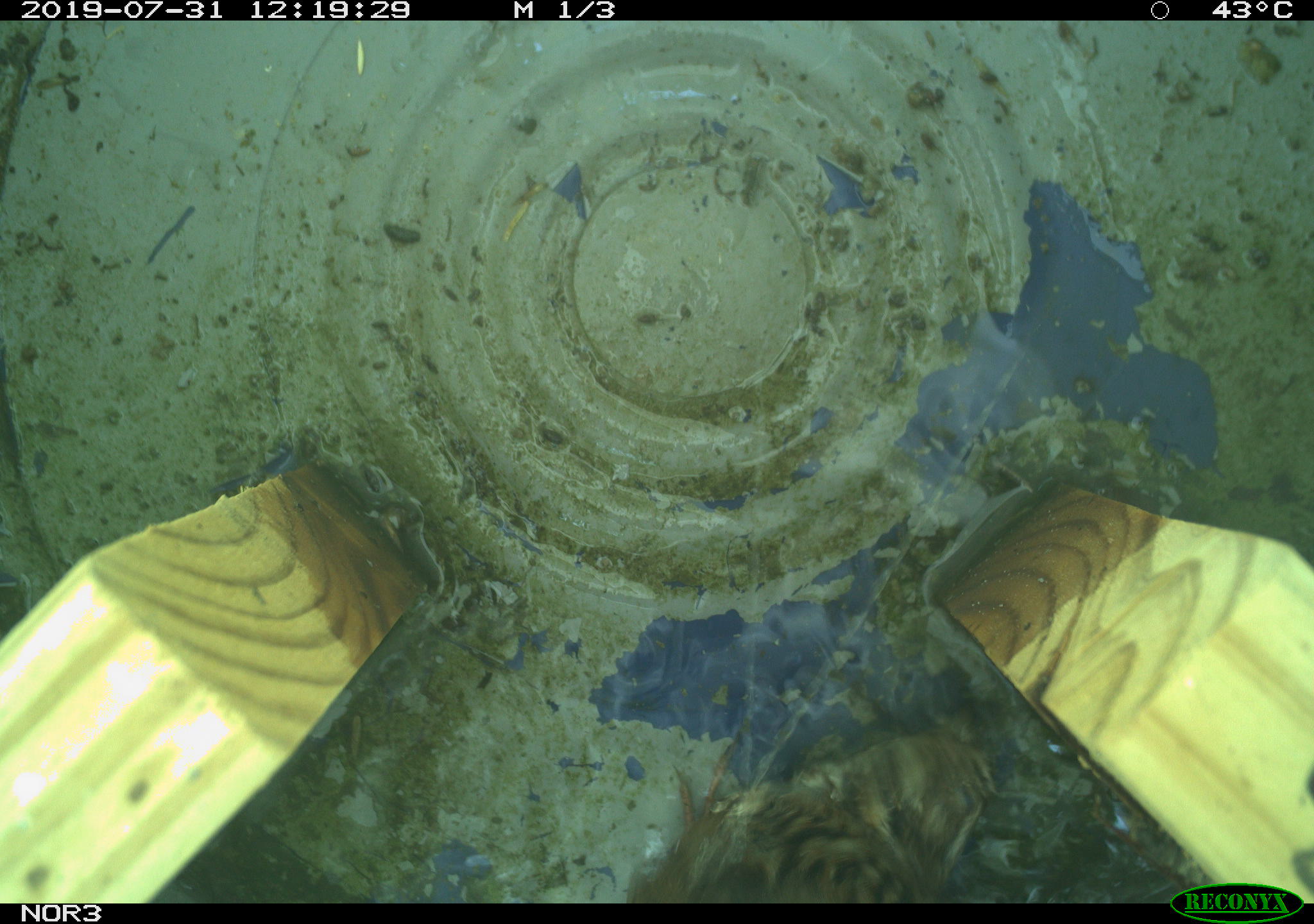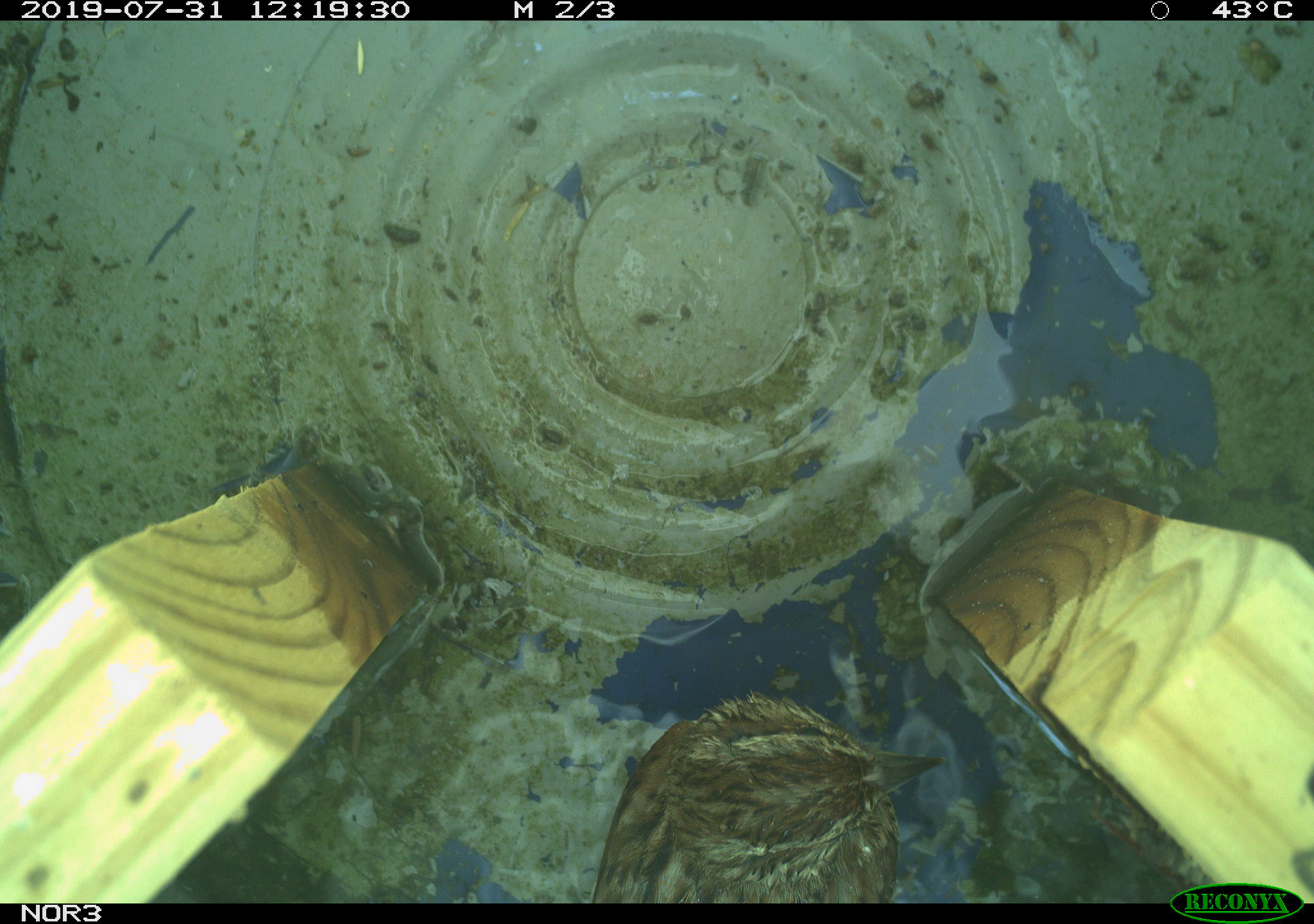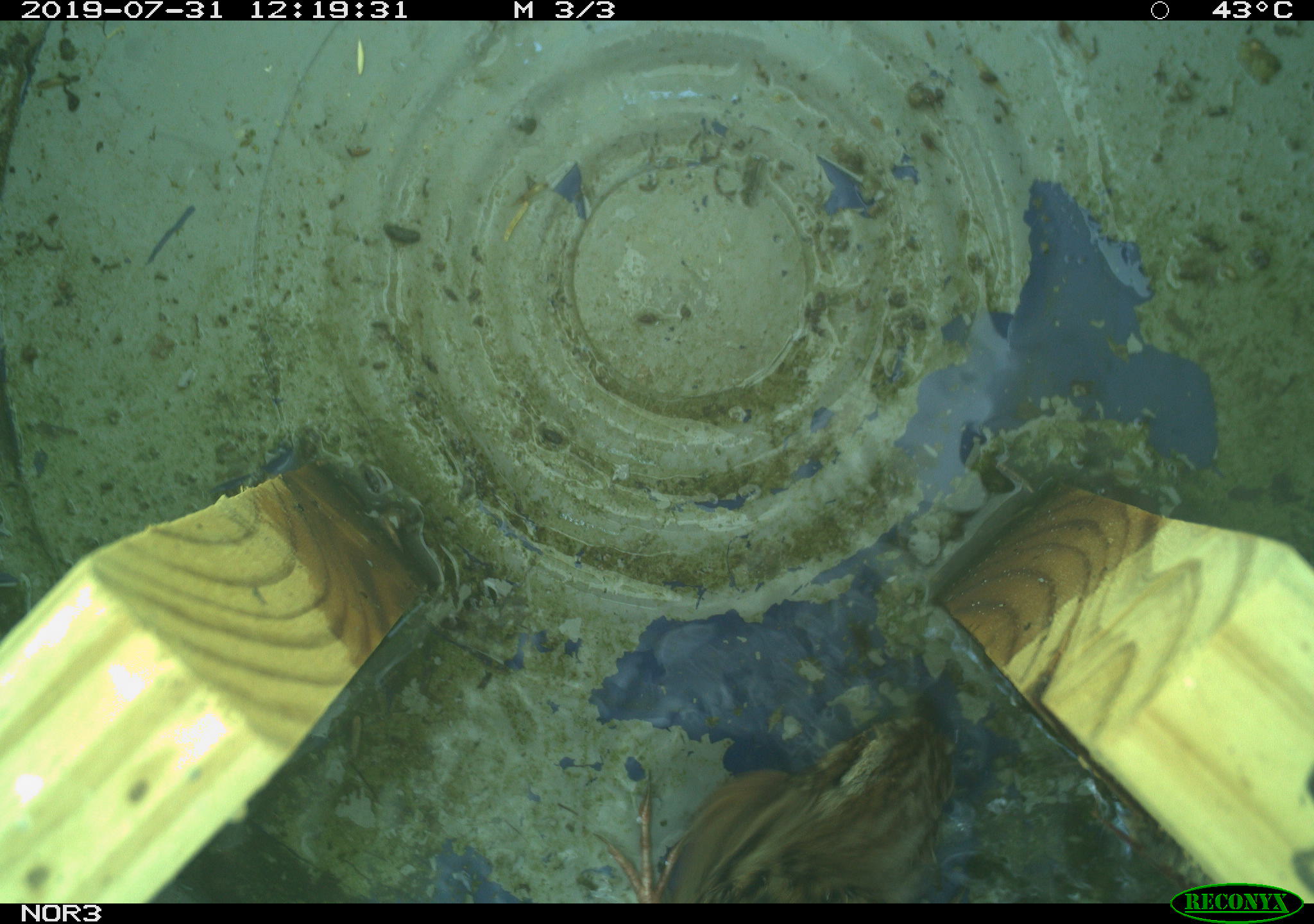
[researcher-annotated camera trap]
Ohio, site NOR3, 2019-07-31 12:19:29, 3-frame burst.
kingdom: Animalia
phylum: Chordata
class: Aves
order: Passeriformes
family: Passerellidae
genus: Melospiza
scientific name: Melospiza melodia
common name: song sparrow